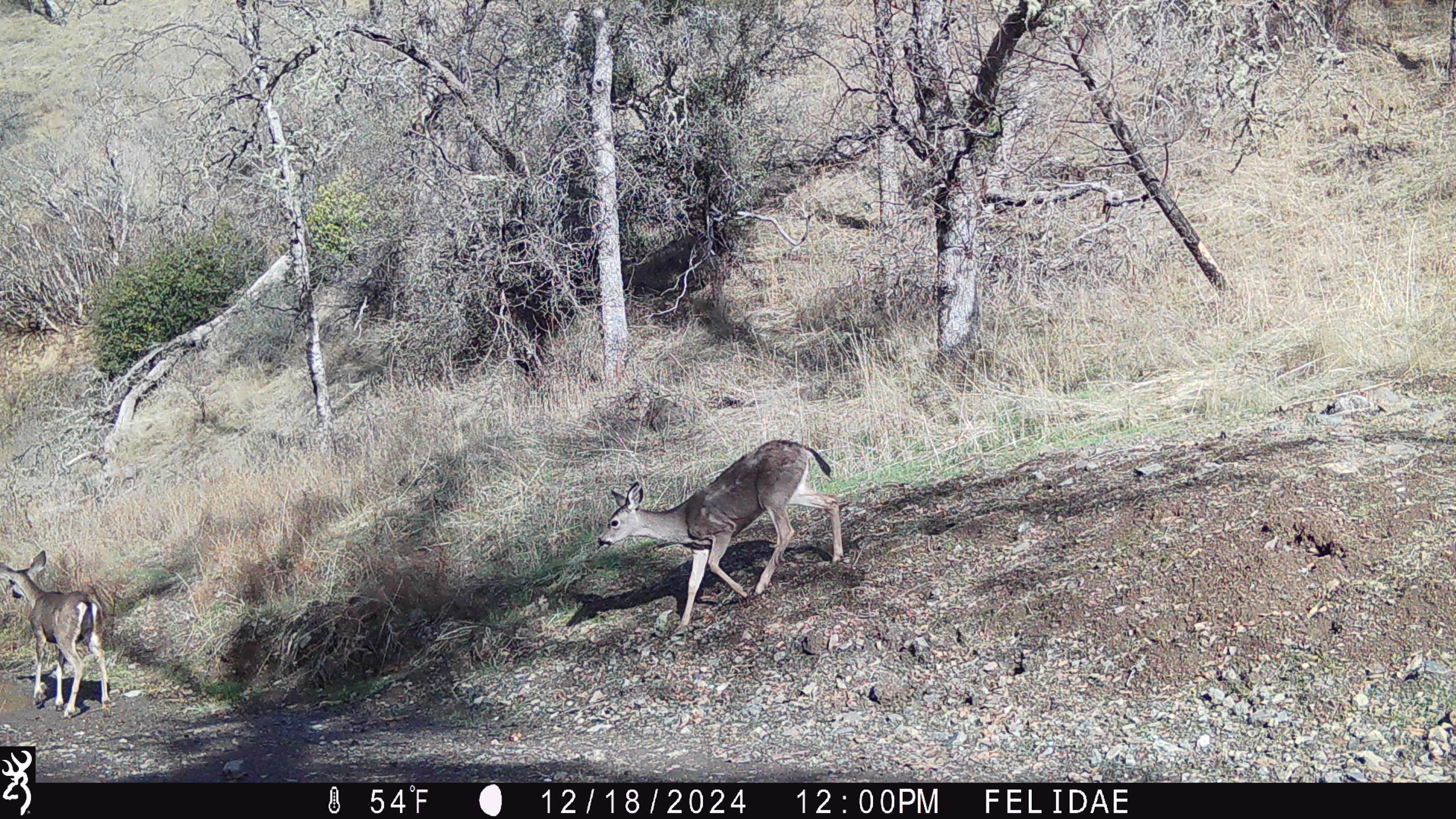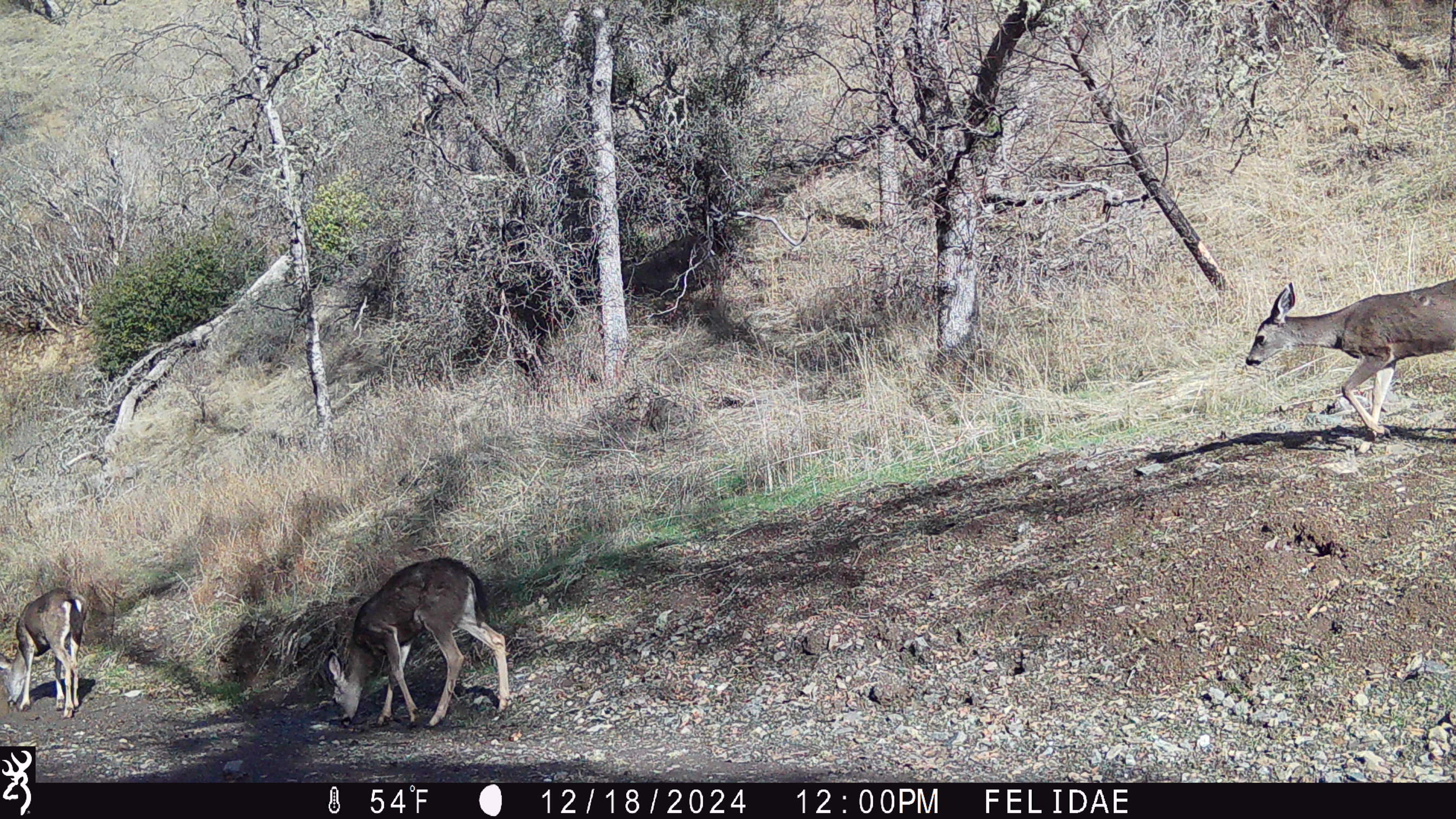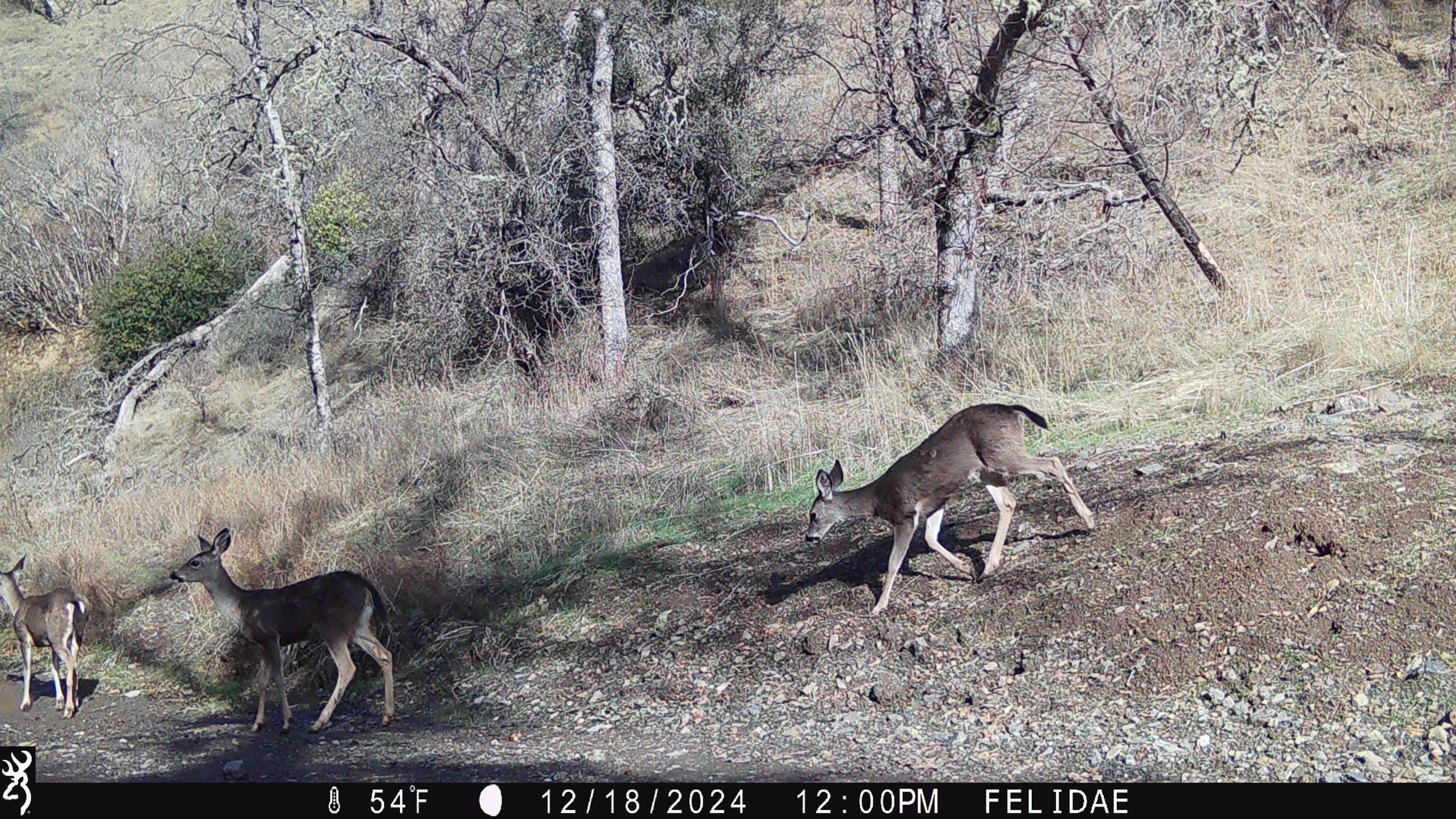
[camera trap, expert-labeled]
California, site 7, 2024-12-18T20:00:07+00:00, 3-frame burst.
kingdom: Animalia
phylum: Chordata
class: Mammalia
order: Artiodactyla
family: Cervidae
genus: Odocoileus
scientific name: Odocoileus hemionus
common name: mule deer